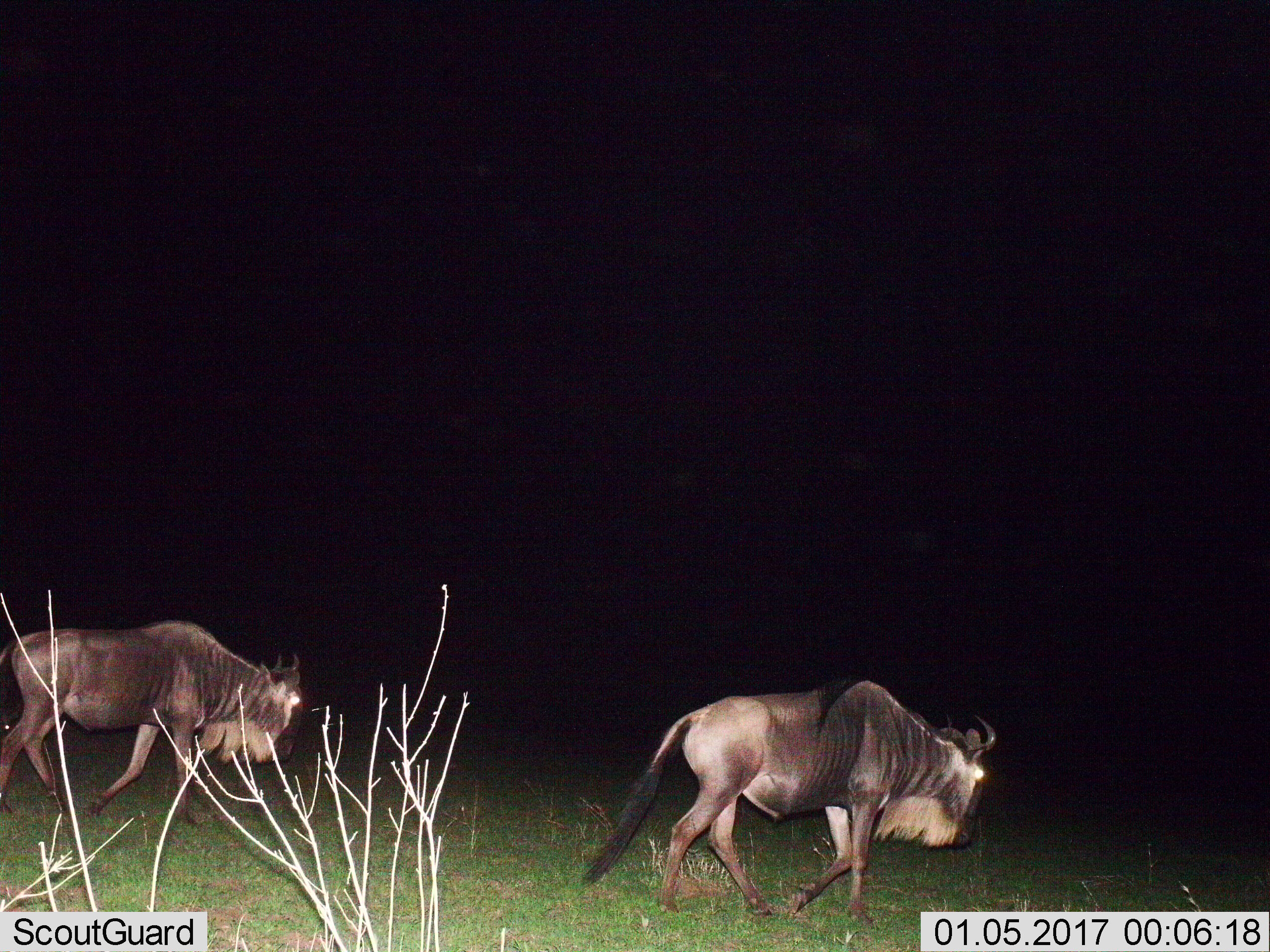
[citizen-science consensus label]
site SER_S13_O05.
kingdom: Animalia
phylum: Chordata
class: Mammalia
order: Artiodactyla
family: Bovidae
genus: Connochaetes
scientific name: Connochaetes taurinus taurinus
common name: blue wildebeest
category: wildebeestblue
Wildebeestblue (blue wildebeest) (Connochaetes taurinus taurinus), count 2. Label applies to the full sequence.